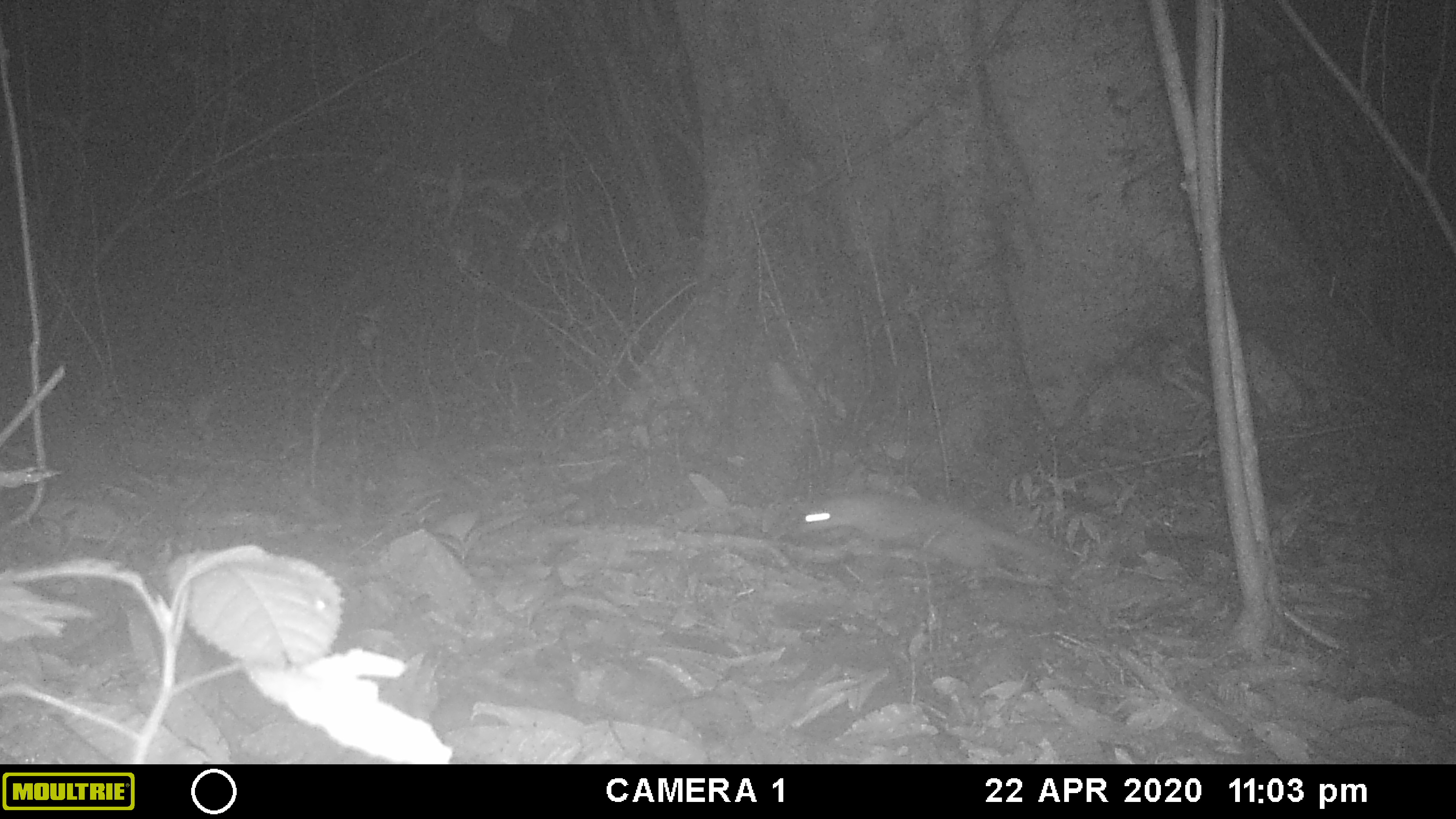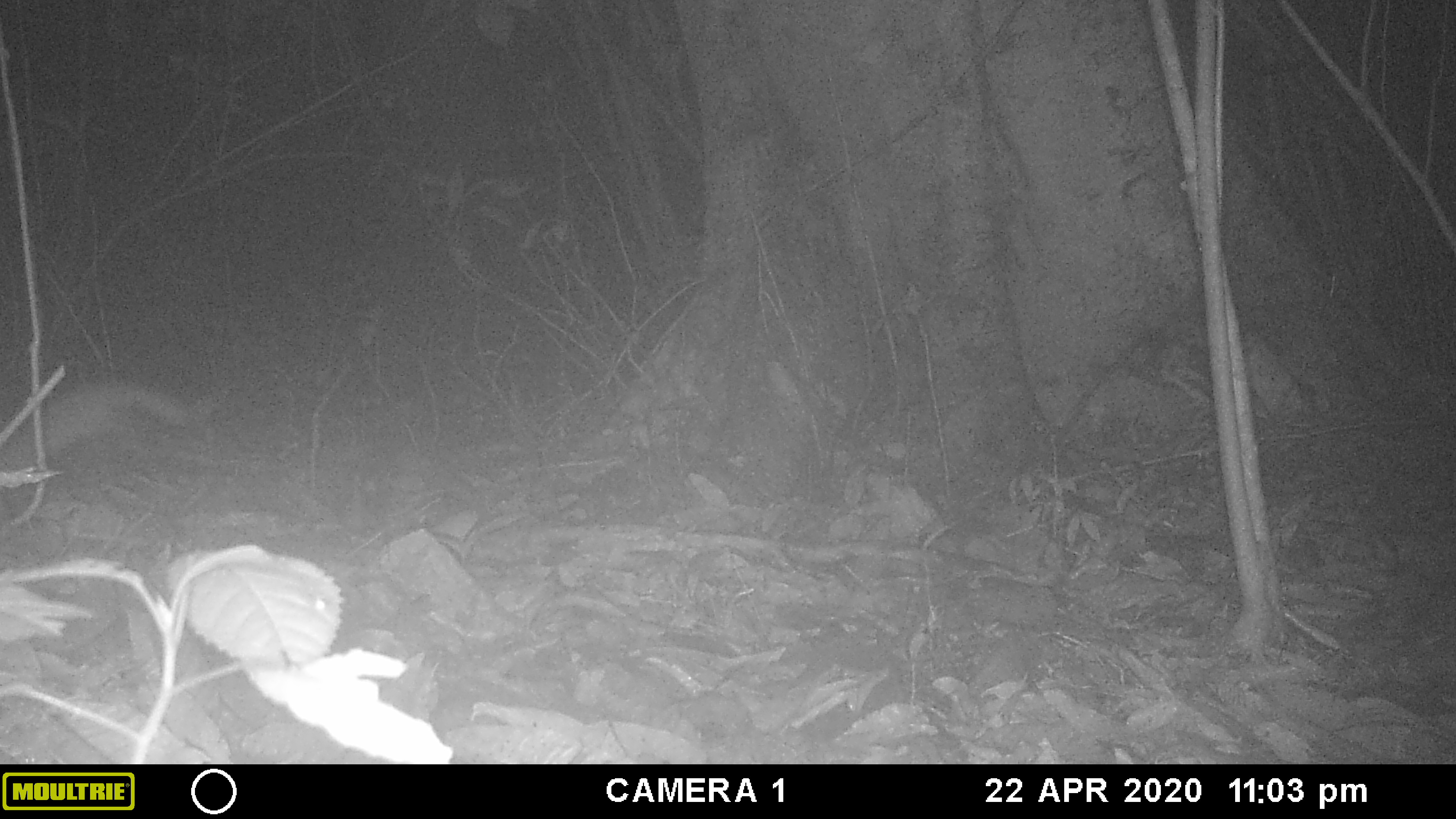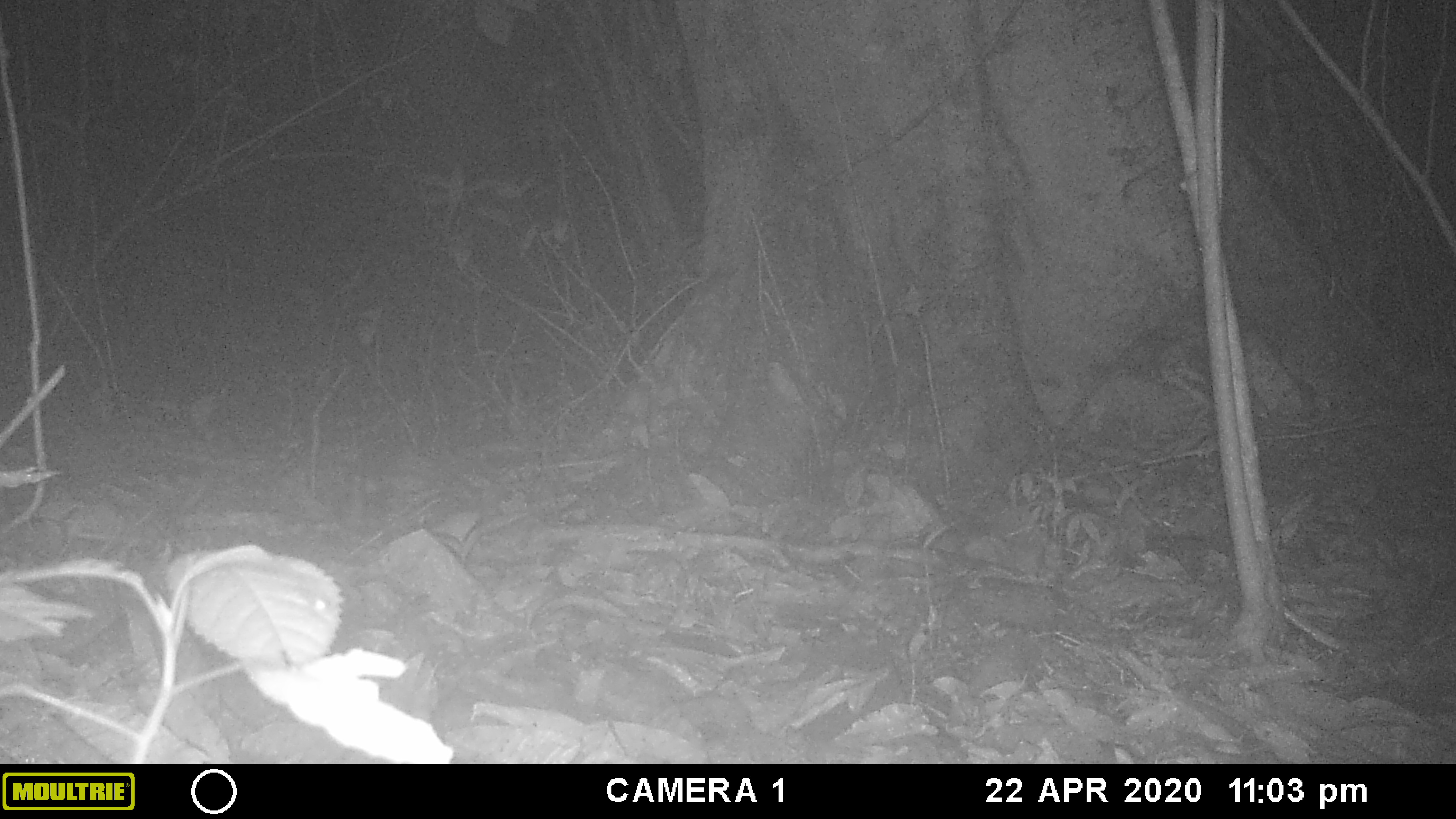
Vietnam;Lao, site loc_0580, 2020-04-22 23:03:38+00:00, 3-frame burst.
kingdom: Animalia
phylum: Chordata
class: Mammalia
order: Carnivora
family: Mustelidae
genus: Melogale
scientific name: Melogale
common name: ferret badger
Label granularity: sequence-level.